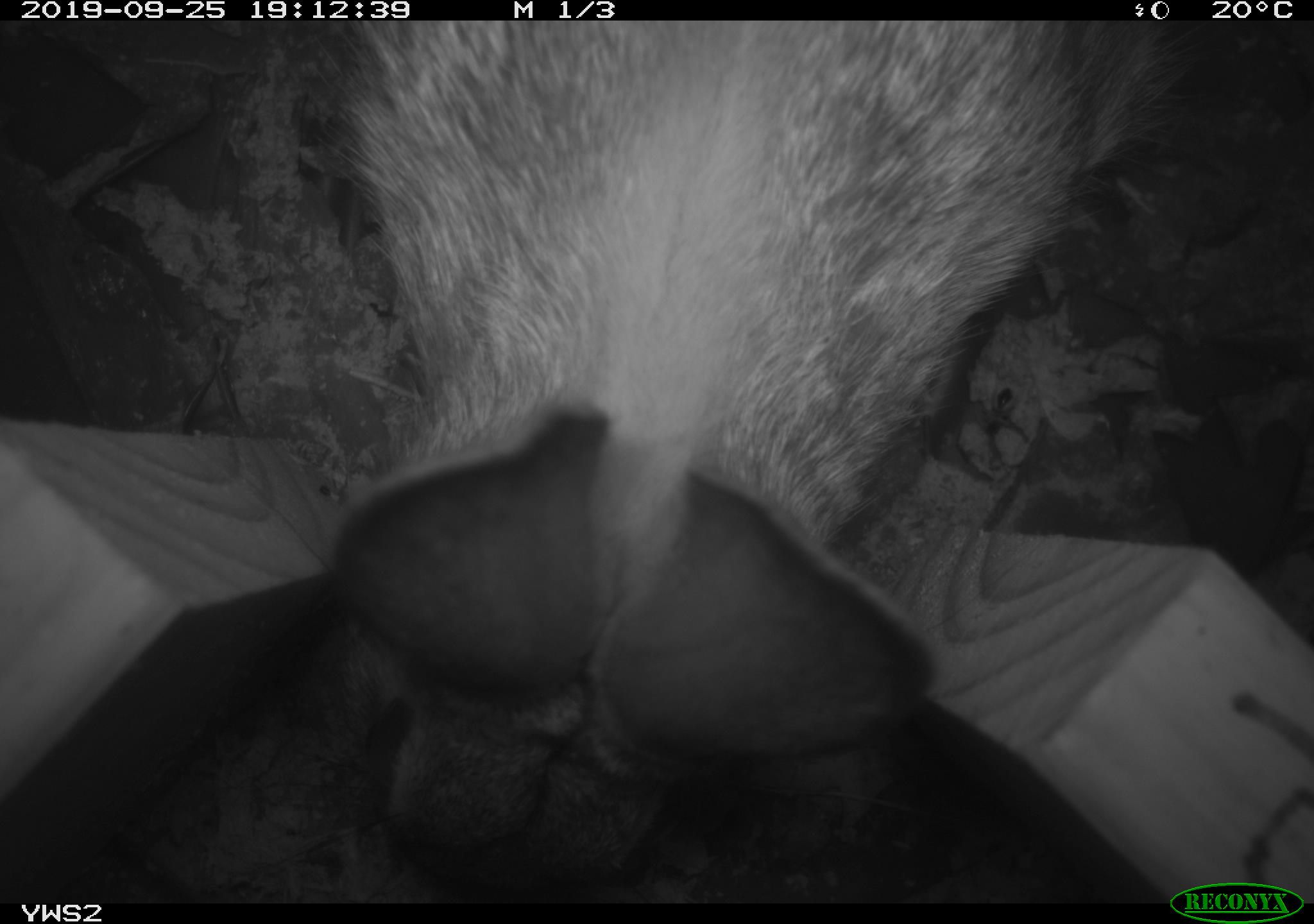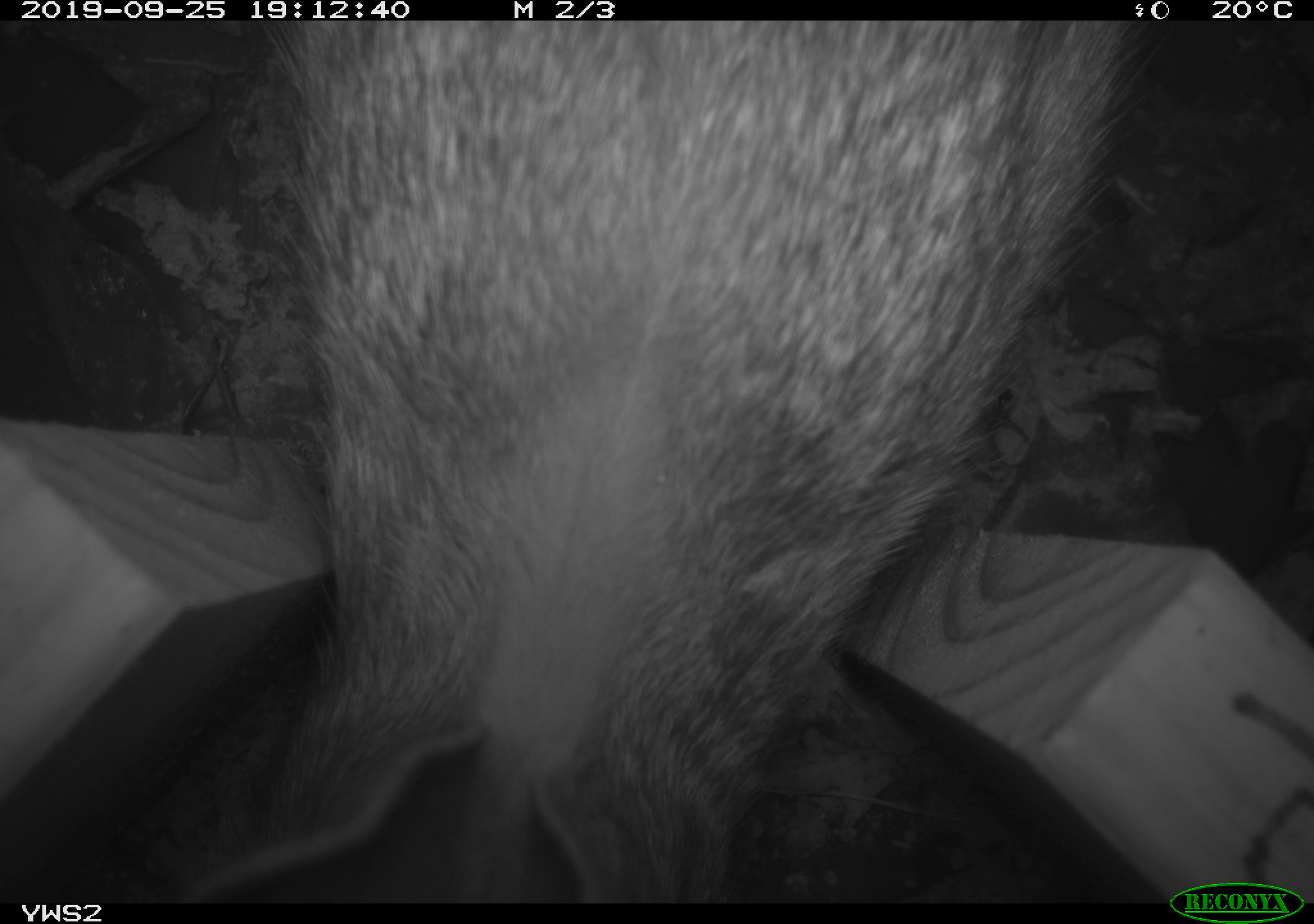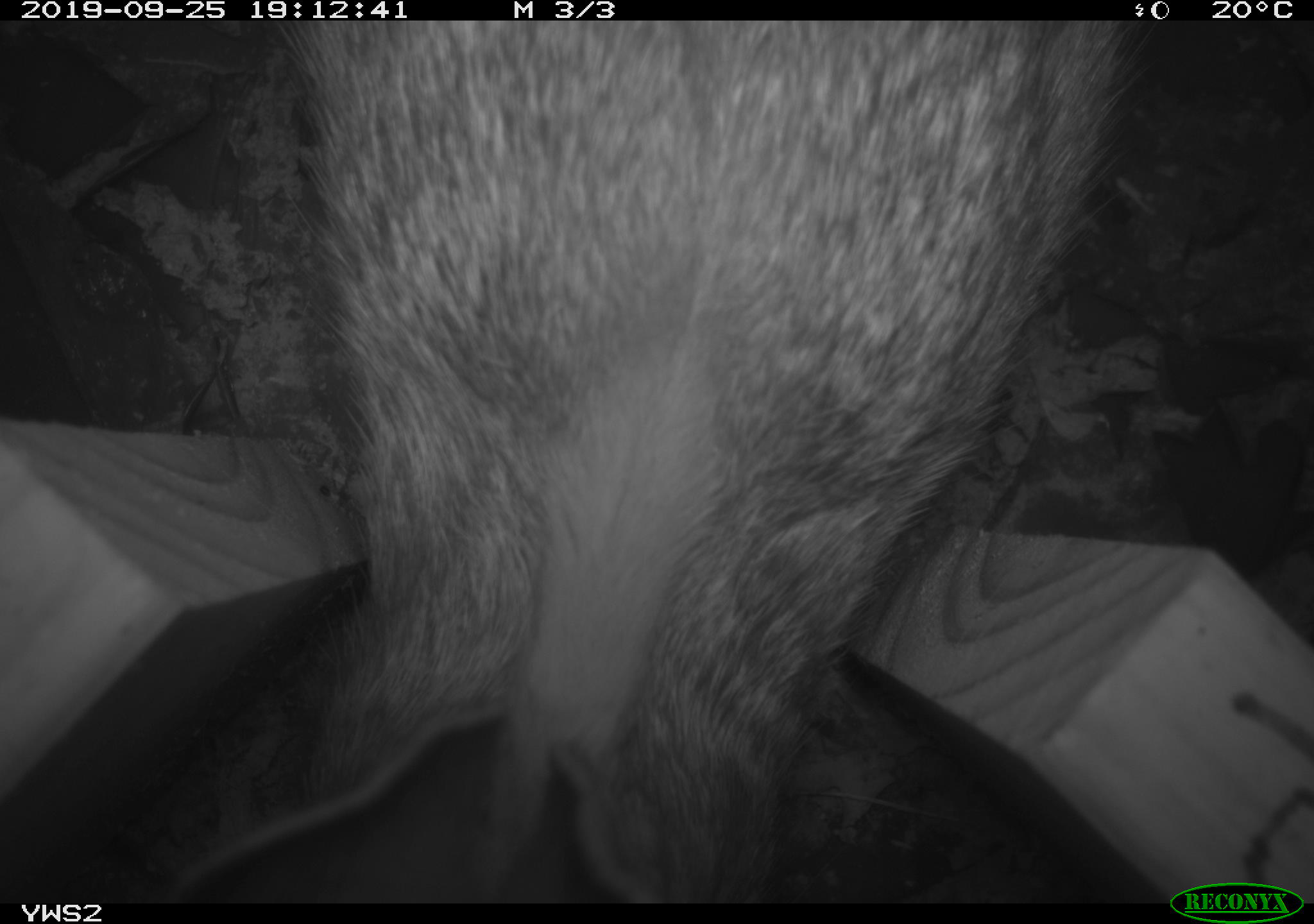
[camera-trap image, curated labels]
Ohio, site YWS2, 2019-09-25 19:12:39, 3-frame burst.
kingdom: Animalia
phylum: Chordata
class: Mammalia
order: Lagomorpha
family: Leporidae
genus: Sylvilagus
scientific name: Sylvilagus floridanus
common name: eastern cottontail